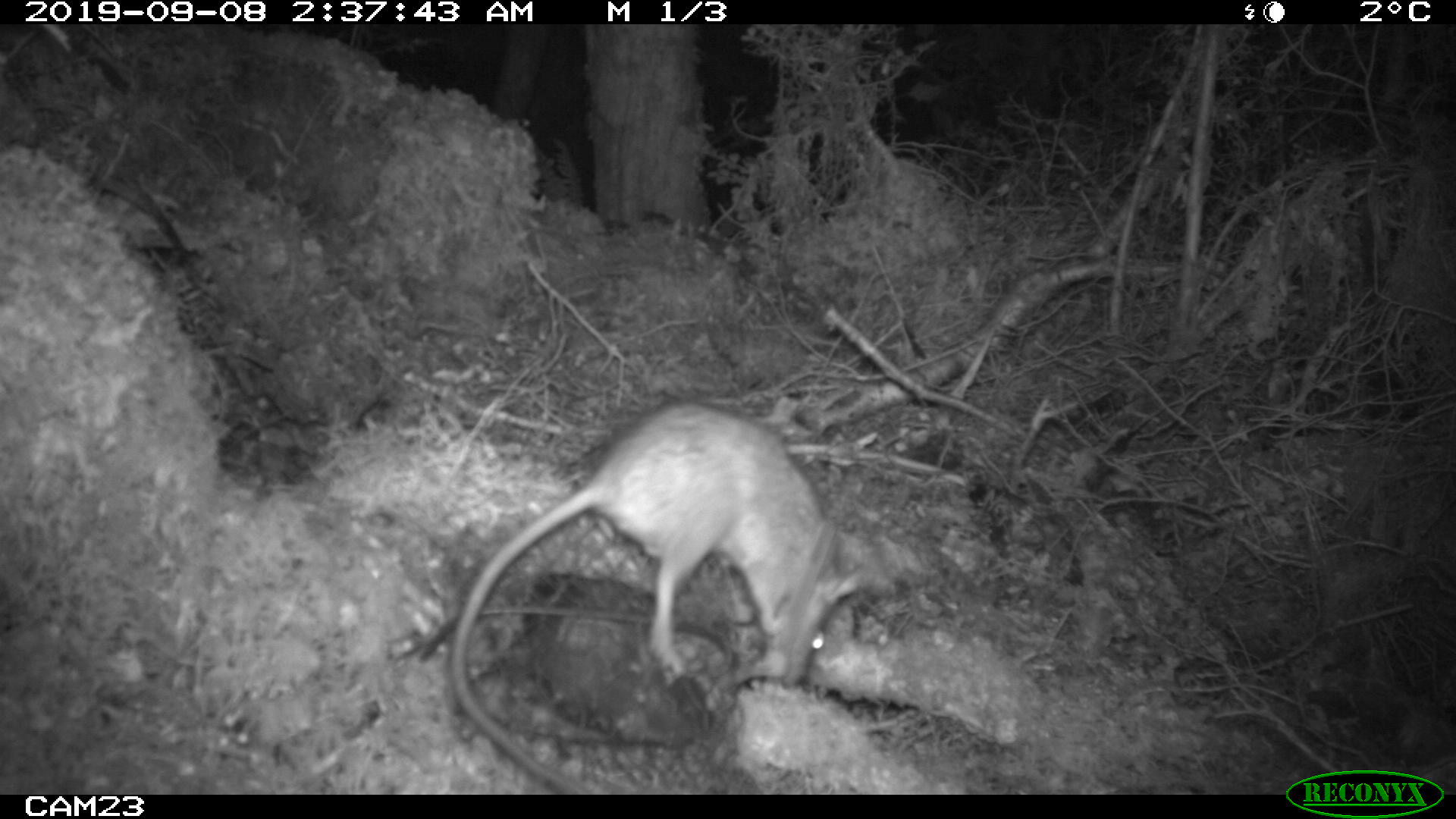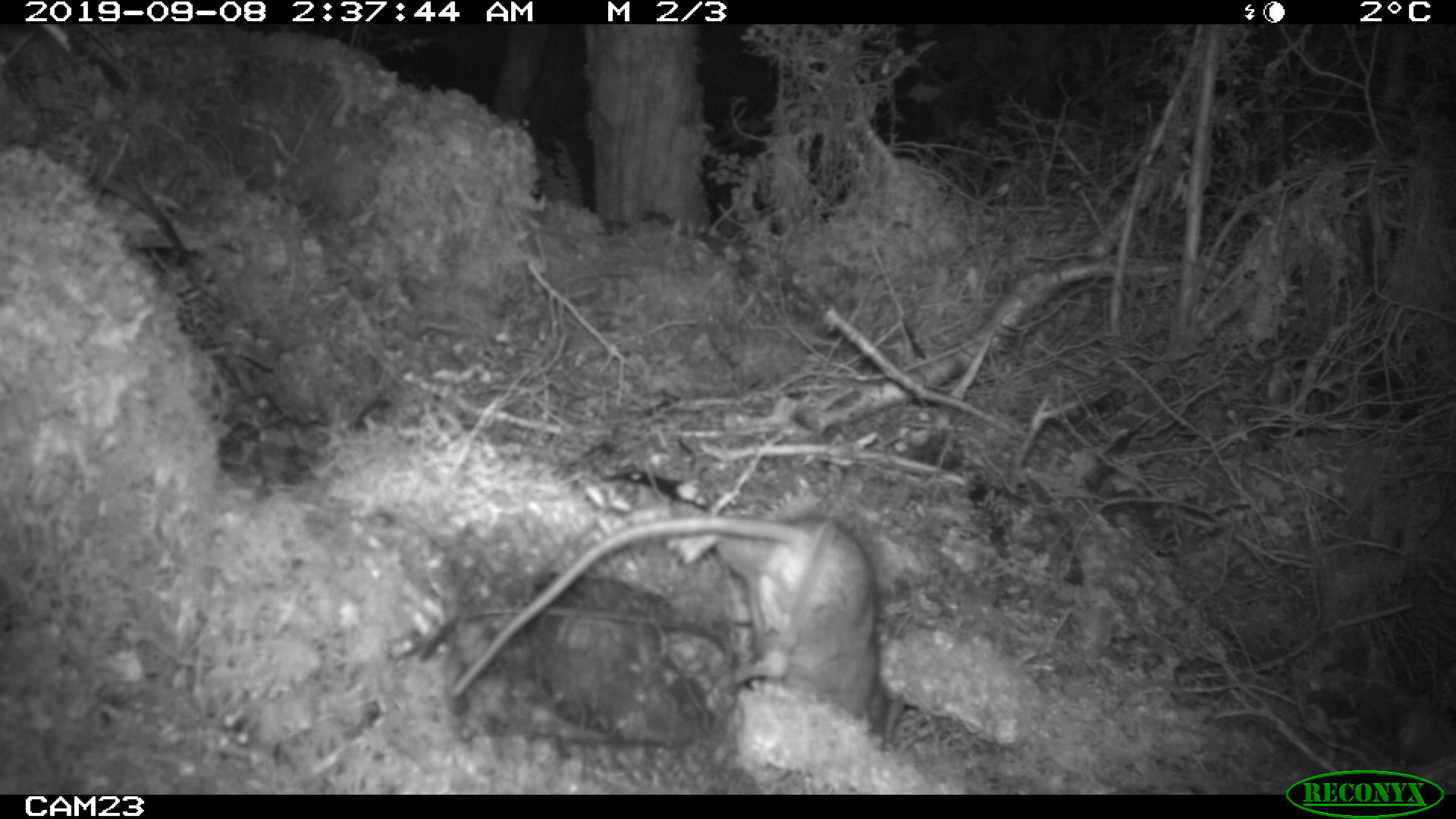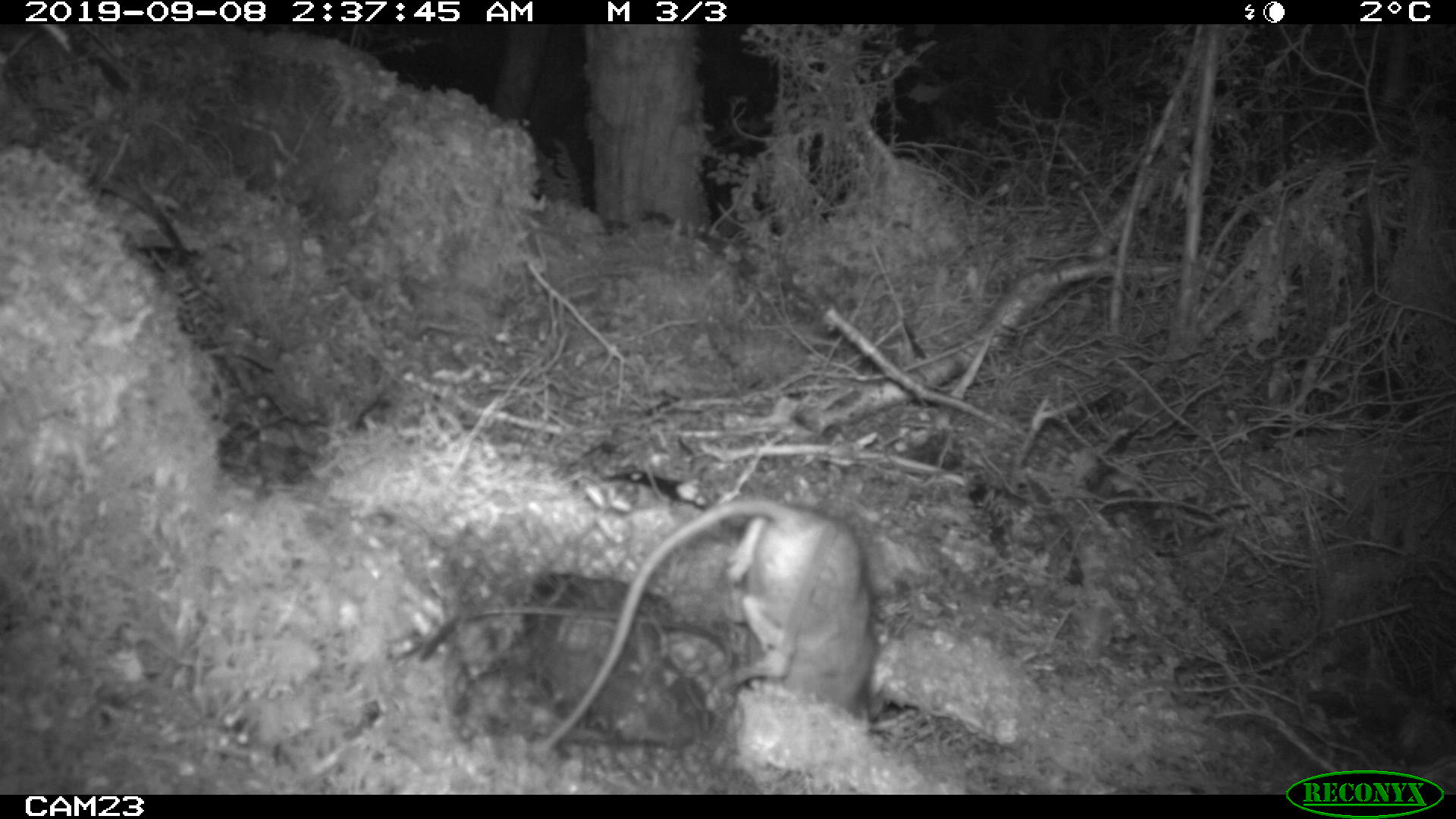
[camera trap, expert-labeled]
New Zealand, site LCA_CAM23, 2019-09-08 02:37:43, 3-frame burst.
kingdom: Animalia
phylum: Chordata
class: Mammalia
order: Rodentia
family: Muridae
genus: Rattus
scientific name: Rattus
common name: rat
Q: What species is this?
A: Rat (Rattus).